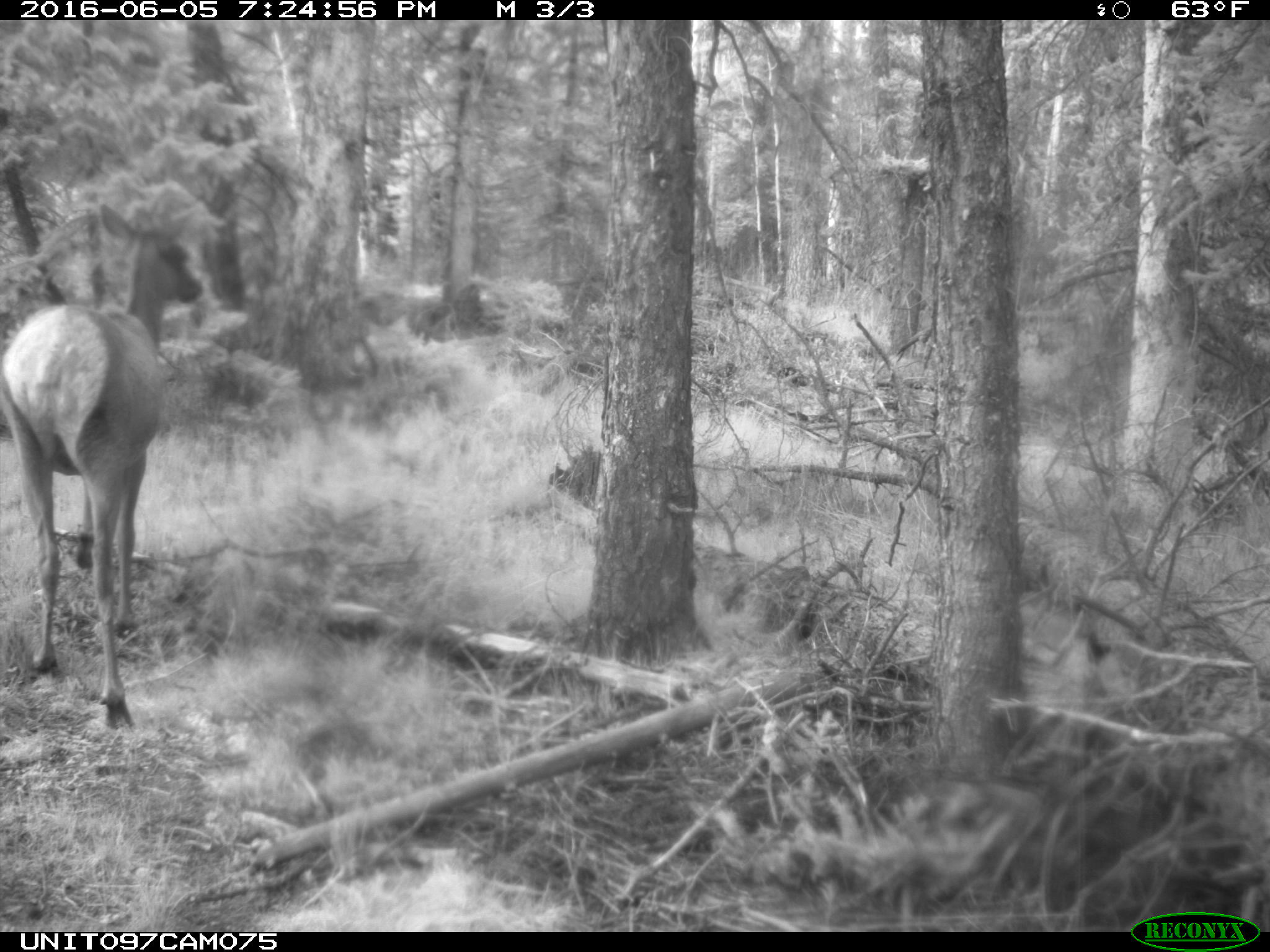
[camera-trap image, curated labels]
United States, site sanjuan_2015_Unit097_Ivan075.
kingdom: Animalia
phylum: Chordata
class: Mammalia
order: Artiodactyla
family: Cervidae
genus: Cervus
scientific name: Cervus elaphus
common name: red deer